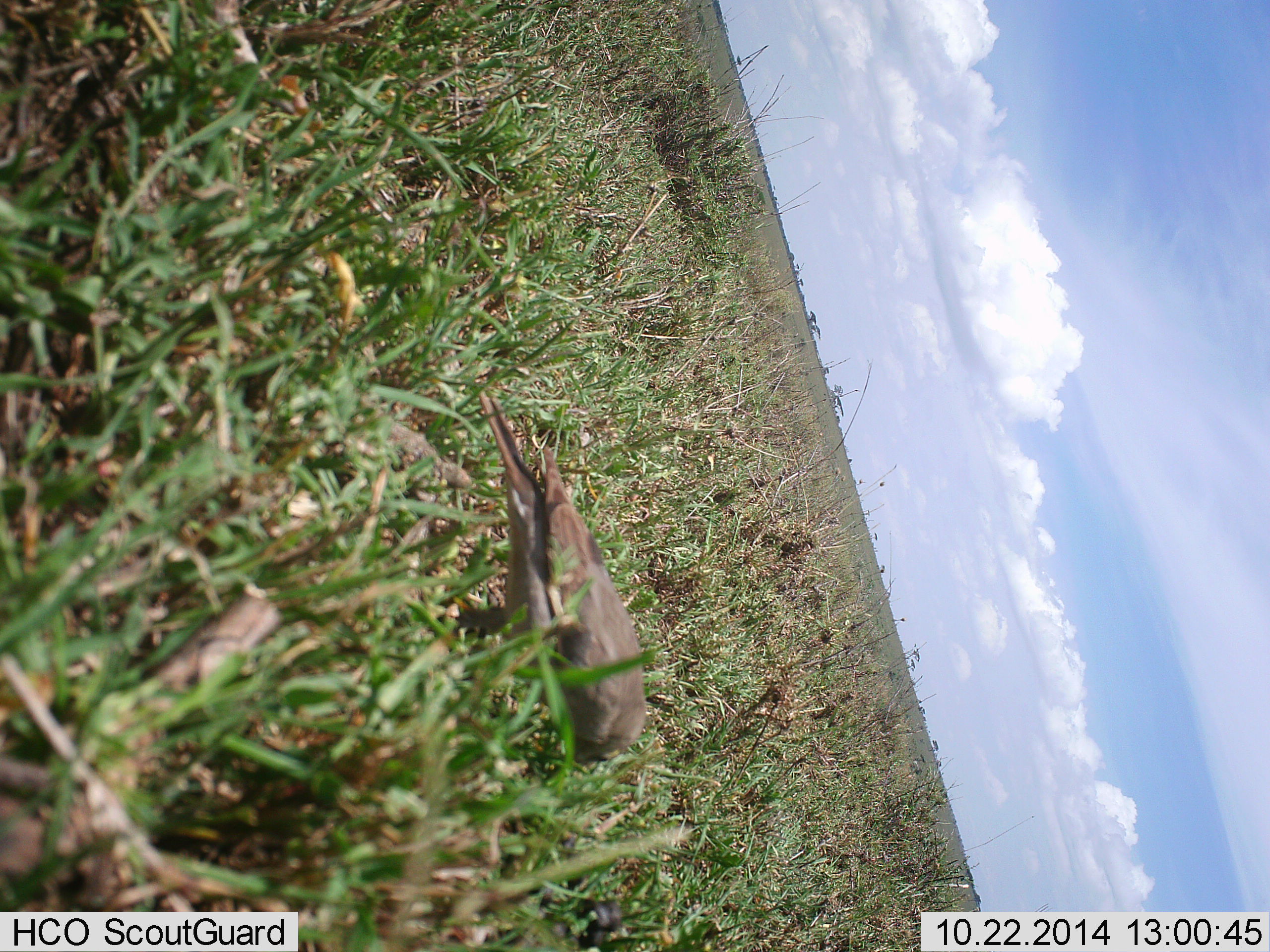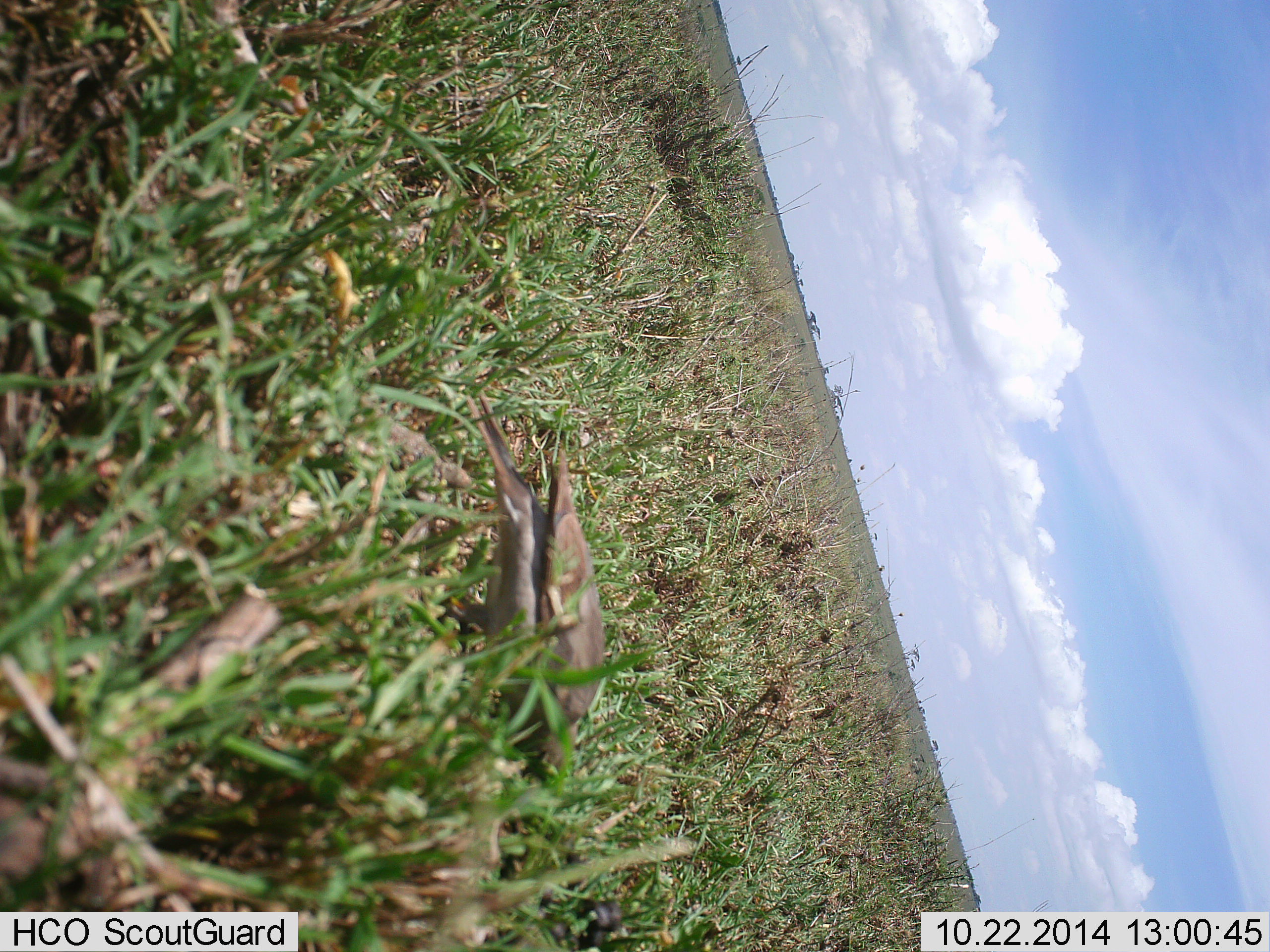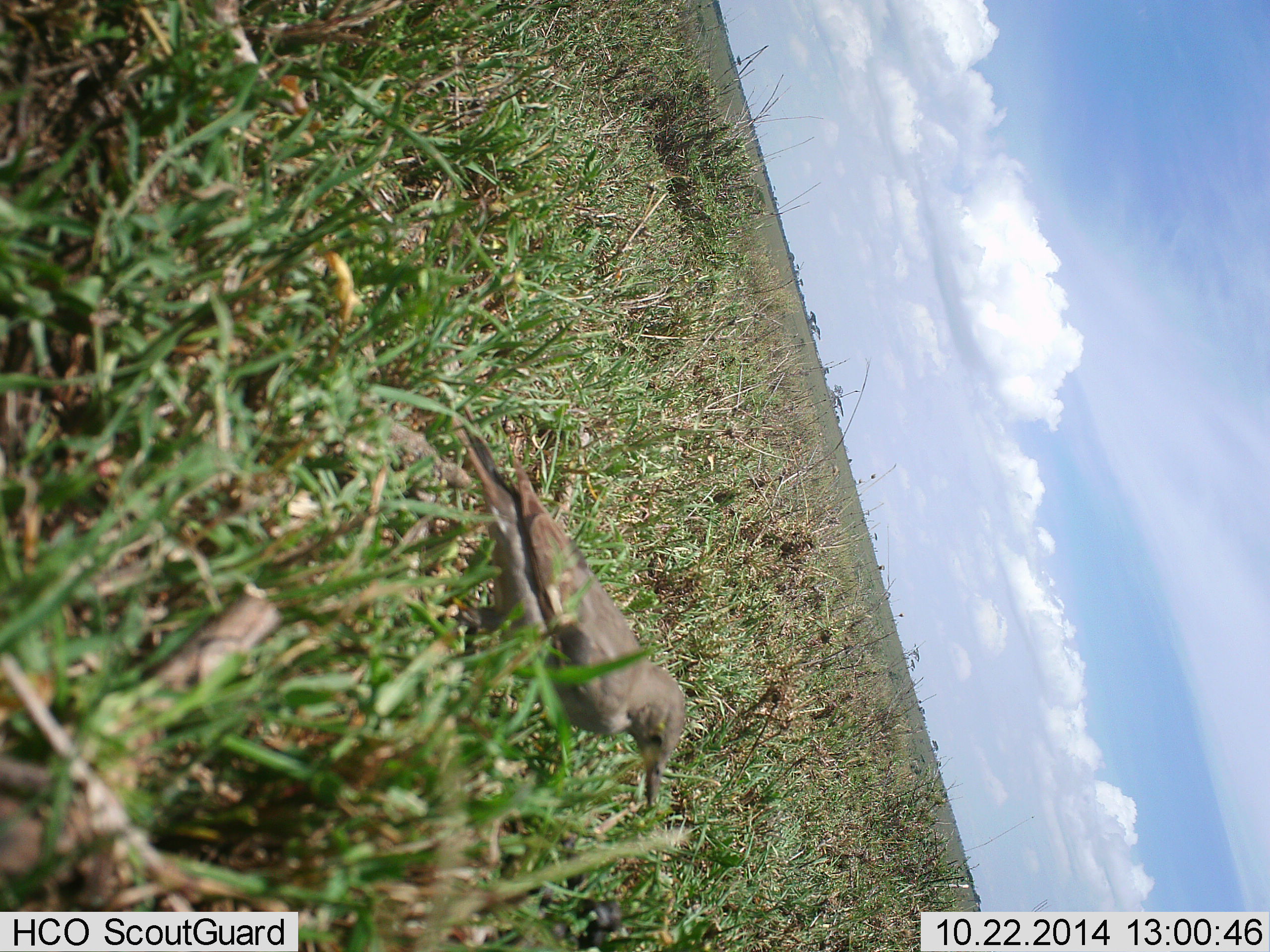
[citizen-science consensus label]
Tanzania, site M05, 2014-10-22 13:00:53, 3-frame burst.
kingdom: Animalia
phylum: Chordata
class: Aves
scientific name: Aves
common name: bird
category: otherbird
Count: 1.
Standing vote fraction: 10%.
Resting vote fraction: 0%.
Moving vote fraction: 0%.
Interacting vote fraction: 0%.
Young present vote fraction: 0%.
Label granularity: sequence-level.